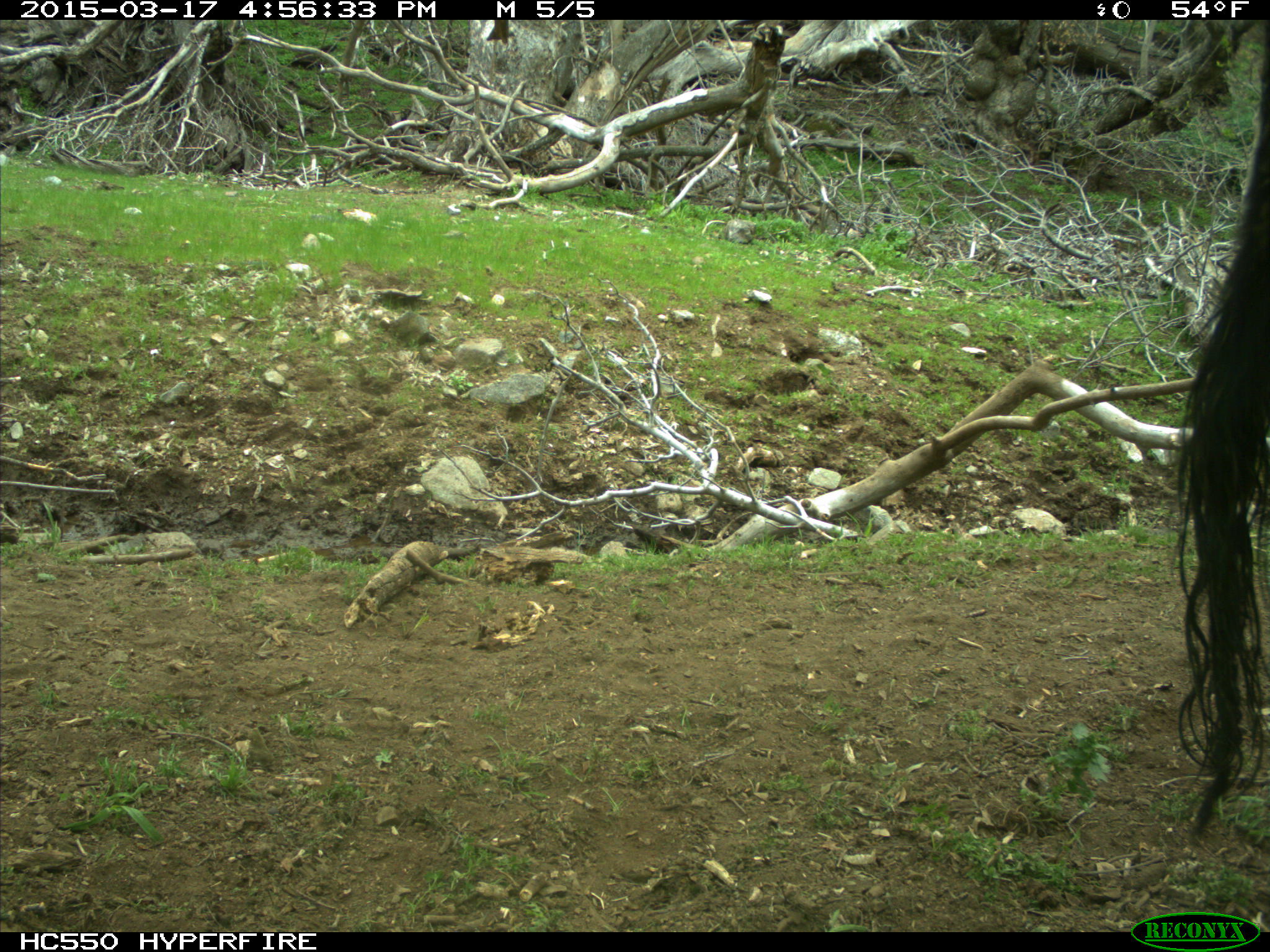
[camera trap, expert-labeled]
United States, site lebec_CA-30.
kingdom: Animalia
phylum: Chordata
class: Mammalia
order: Artiodactyla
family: Bovidae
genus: Bos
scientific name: Bos taurus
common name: domestic cow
Bos taurus (domestic cow).